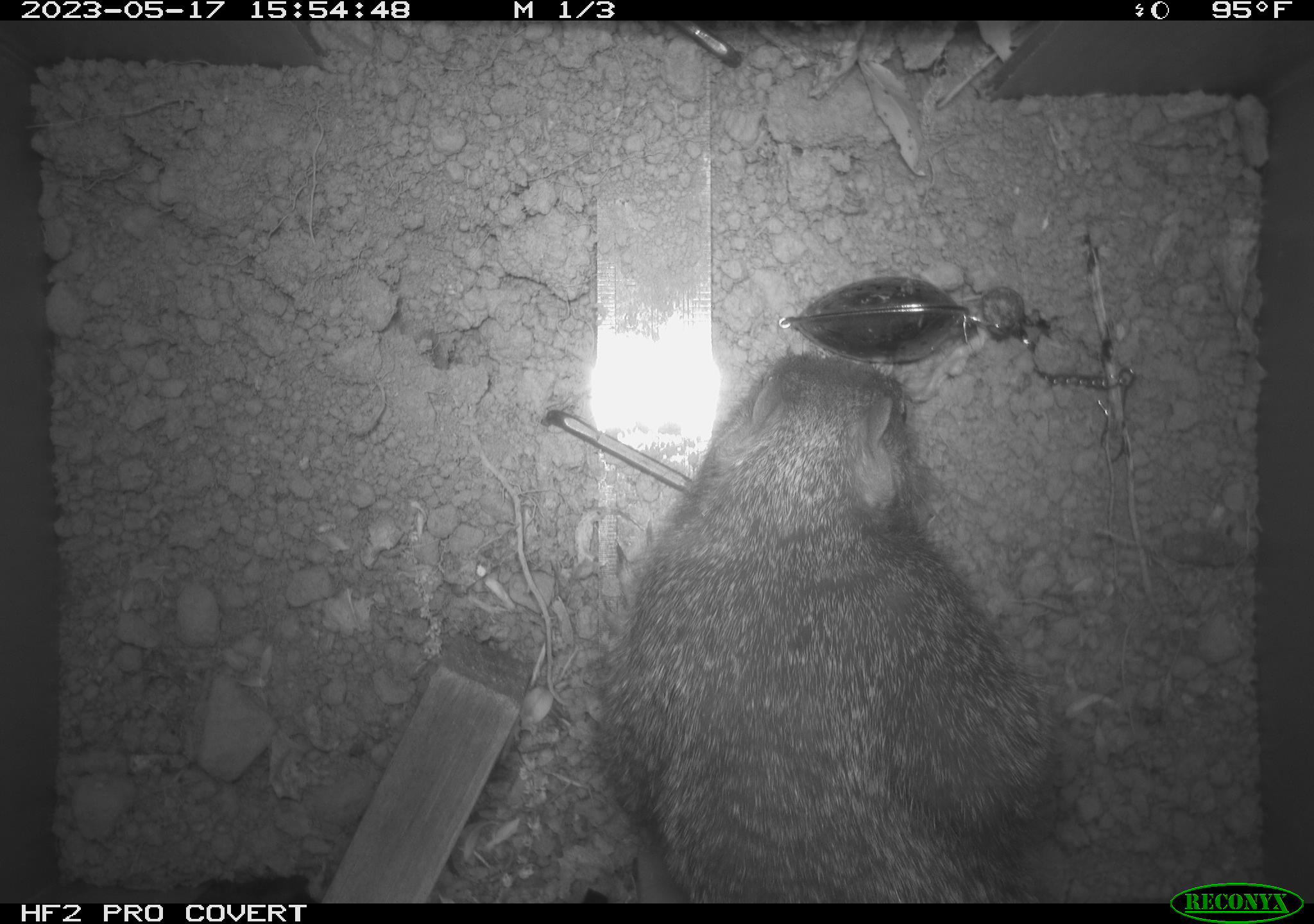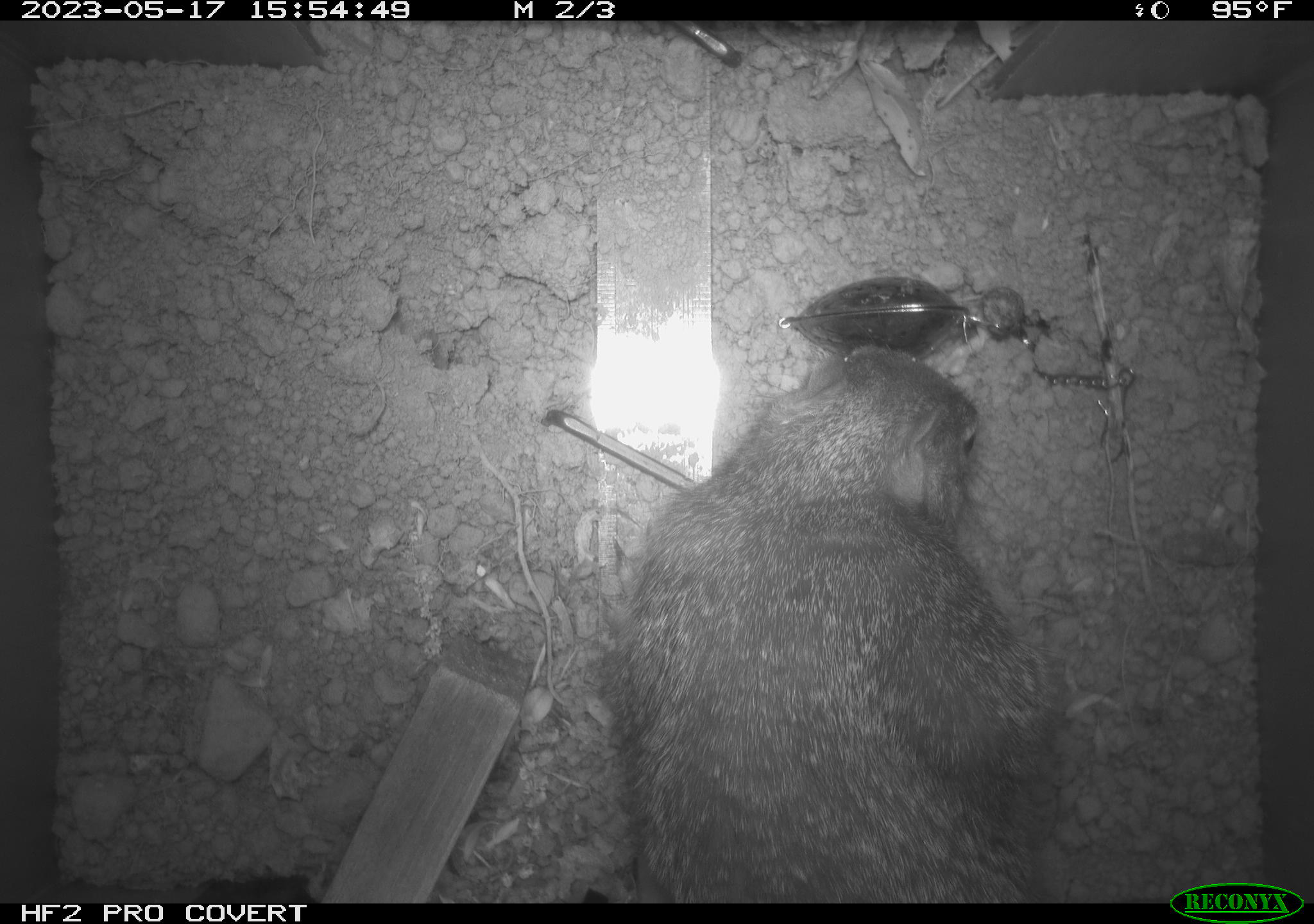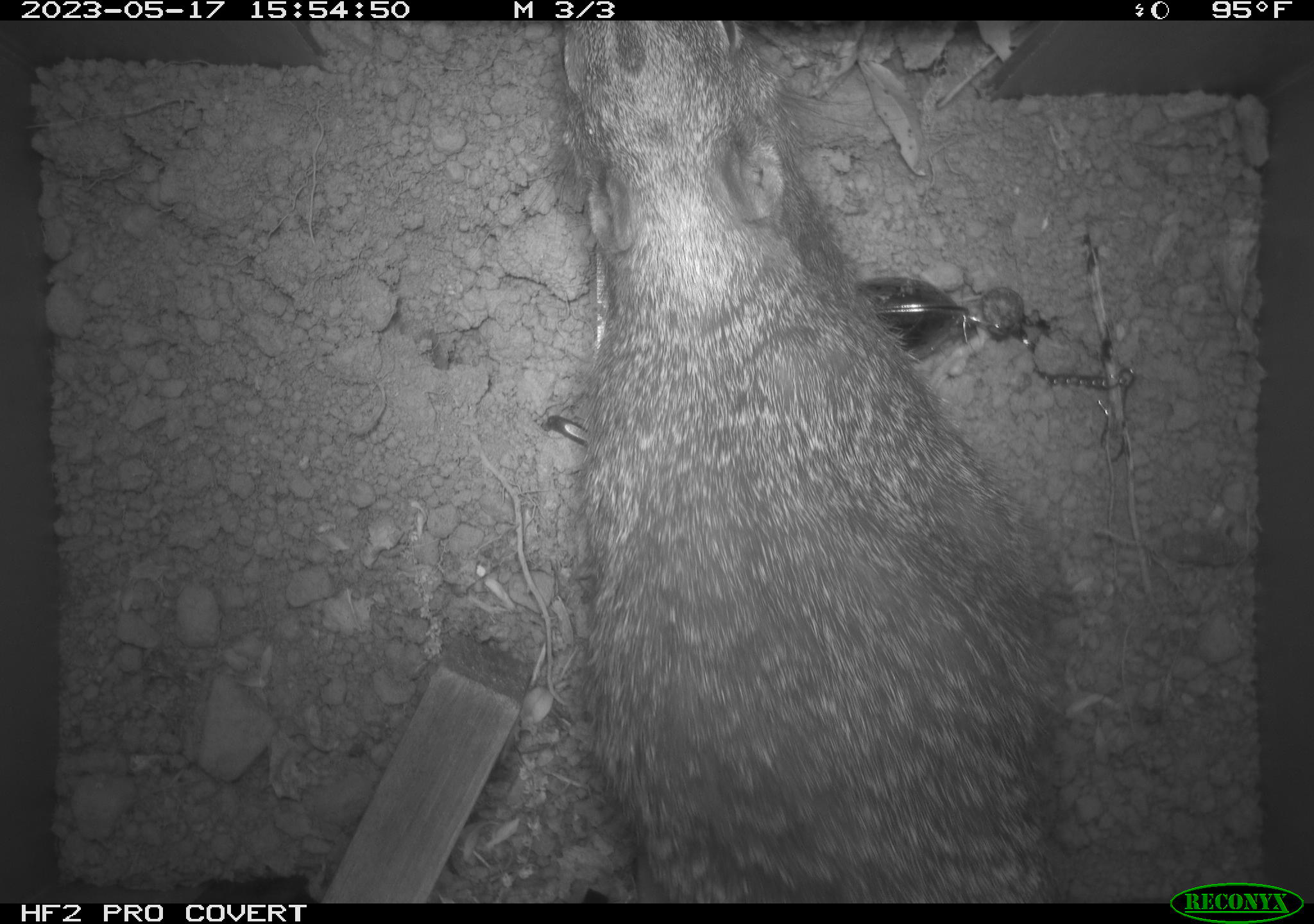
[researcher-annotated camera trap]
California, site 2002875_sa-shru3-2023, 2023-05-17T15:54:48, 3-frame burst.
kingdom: Animalia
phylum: Chordata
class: Mammalia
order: Rodentia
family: Sciuridae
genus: Otospermophilus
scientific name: Otospermophilus beecheyi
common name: california ground squirrel